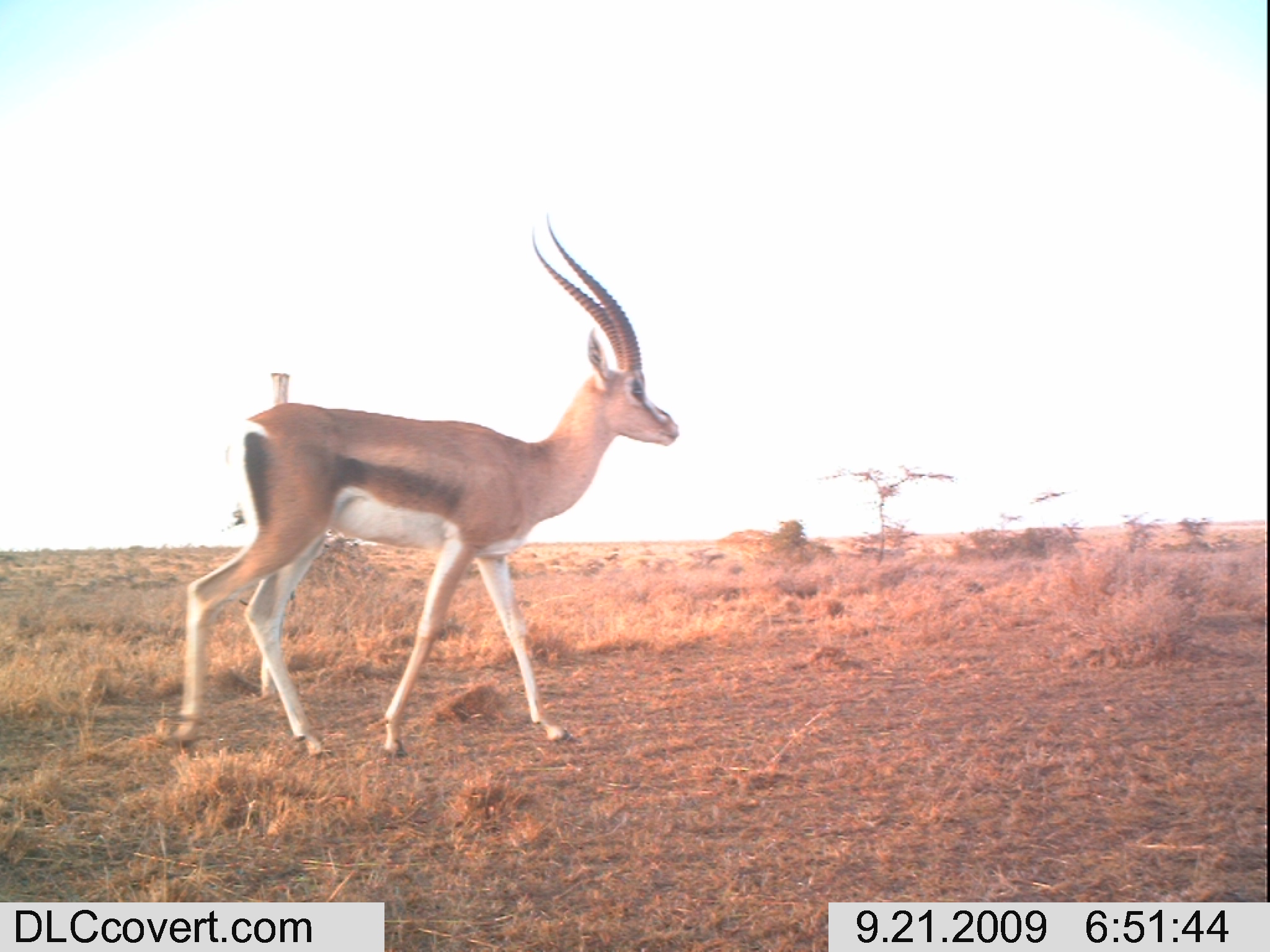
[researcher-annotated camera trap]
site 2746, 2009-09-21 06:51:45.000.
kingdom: Animalia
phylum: Chordata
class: Mammalia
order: Artiodactyla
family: Bovidae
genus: Nanger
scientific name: Nanger granti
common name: grant's gazelle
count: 1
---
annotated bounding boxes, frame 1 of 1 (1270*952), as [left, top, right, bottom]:
nanger granti: [172, 222, 679, 764]